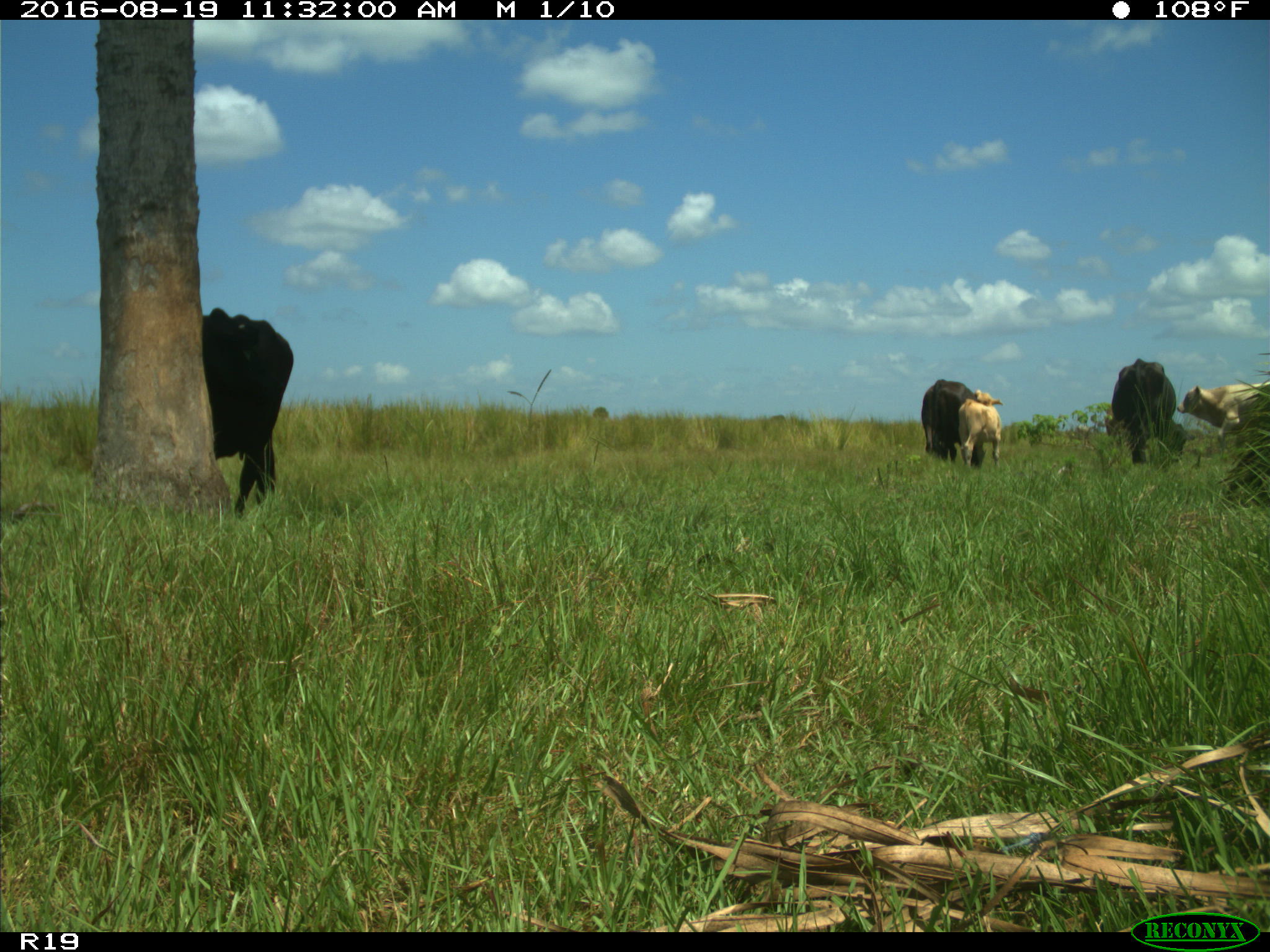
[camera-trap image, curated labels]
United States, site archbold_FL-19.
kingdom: Animalia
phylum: Chordata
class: Mammalia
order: Artiodactyla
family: Bovidae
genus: Bos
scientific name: Bos taurus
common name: domestic cow